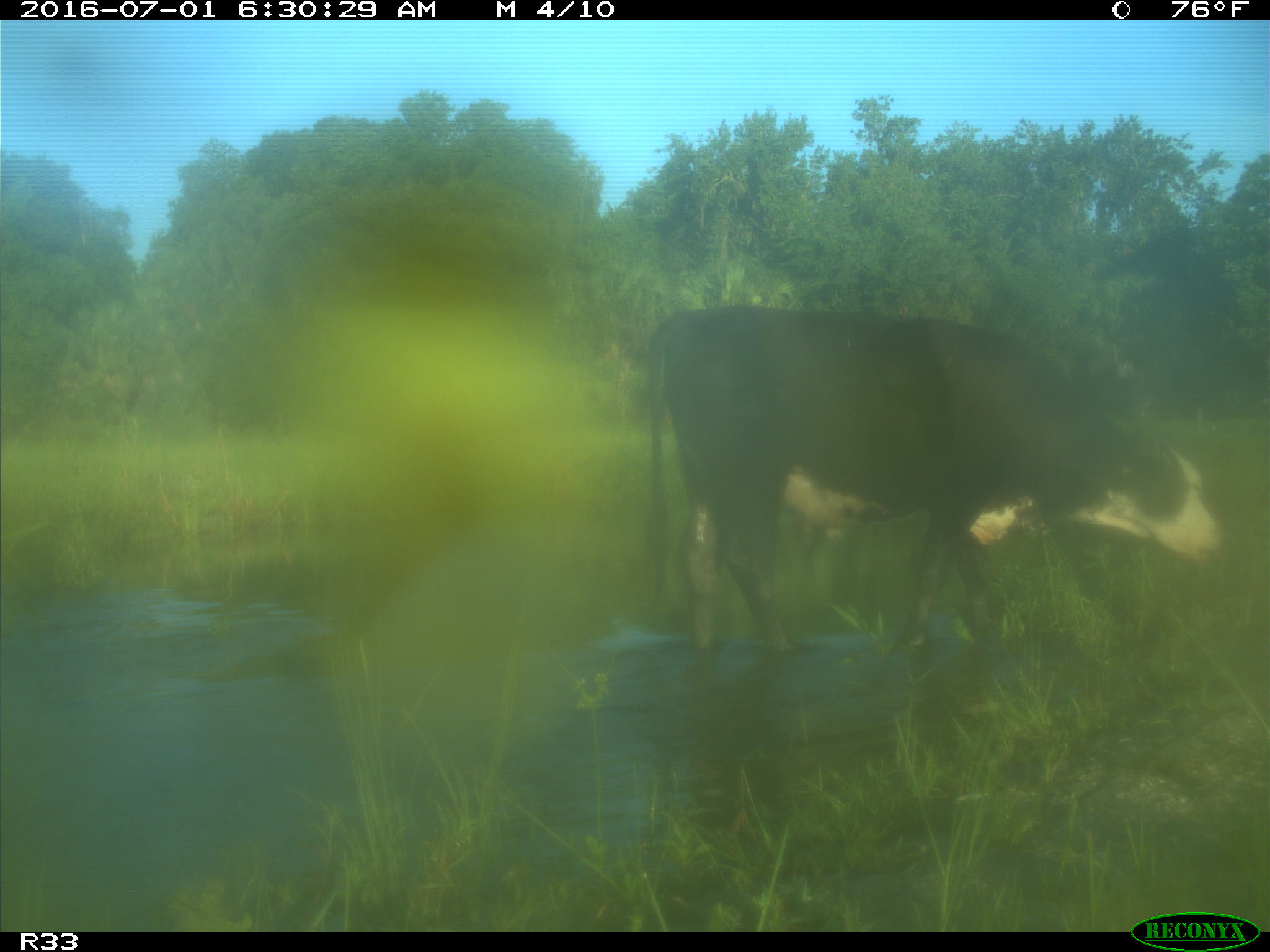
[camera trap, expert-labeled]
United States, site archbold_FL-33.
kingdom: Animalia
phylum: Chordata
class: Mammalia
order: Artiodactyla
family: Bovidae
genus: Bos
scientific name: Bos taurus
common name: domestic cow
Bos taurus (domestic cow).